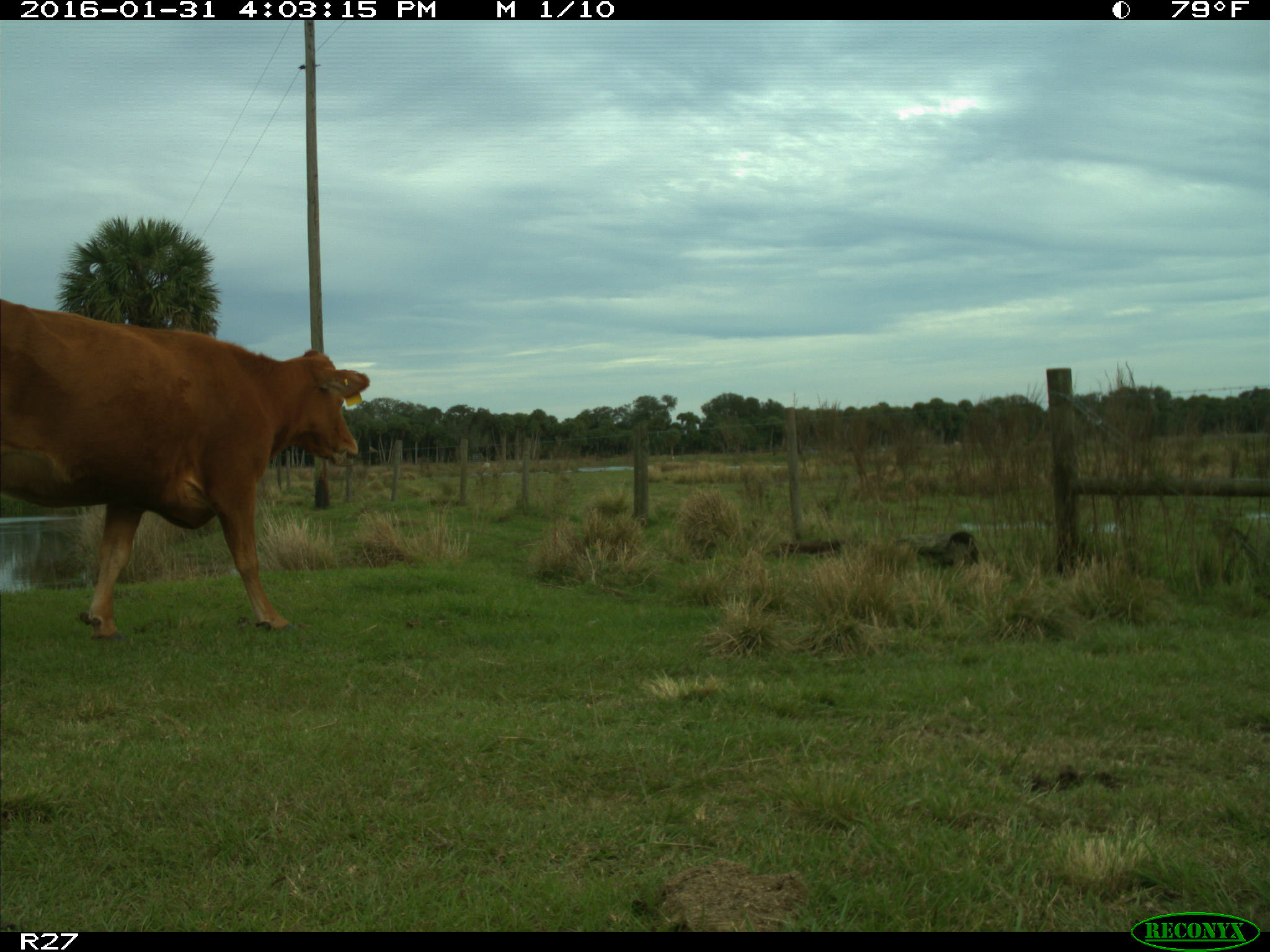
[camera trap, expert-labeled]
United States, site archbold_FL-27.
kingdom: Animalia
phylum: Chordata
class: Mammalia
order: Artiodactyla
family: Bovidae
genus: Bos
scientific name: Bos taurus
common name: domestic cow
Bos taurus (domestic cow).